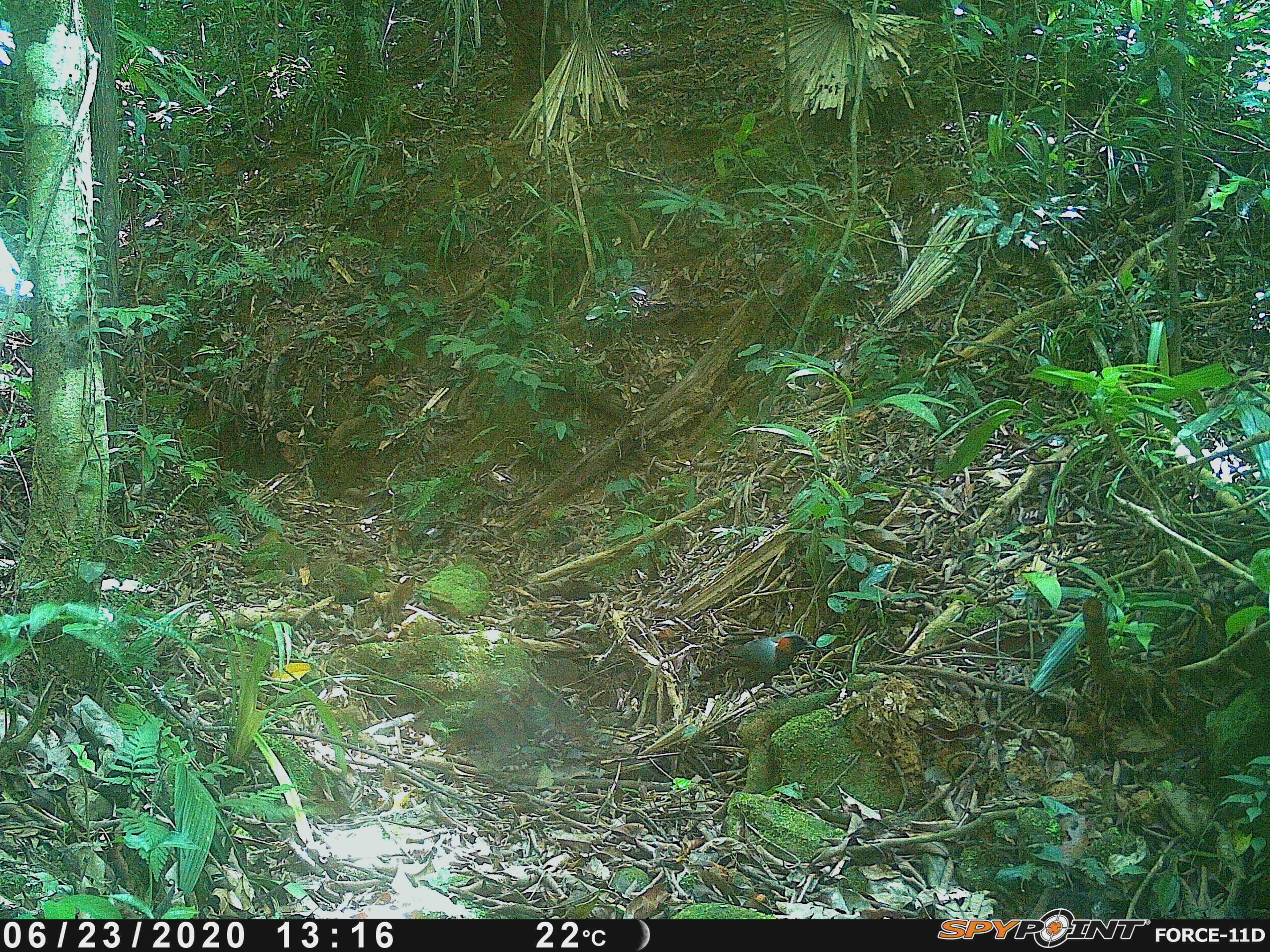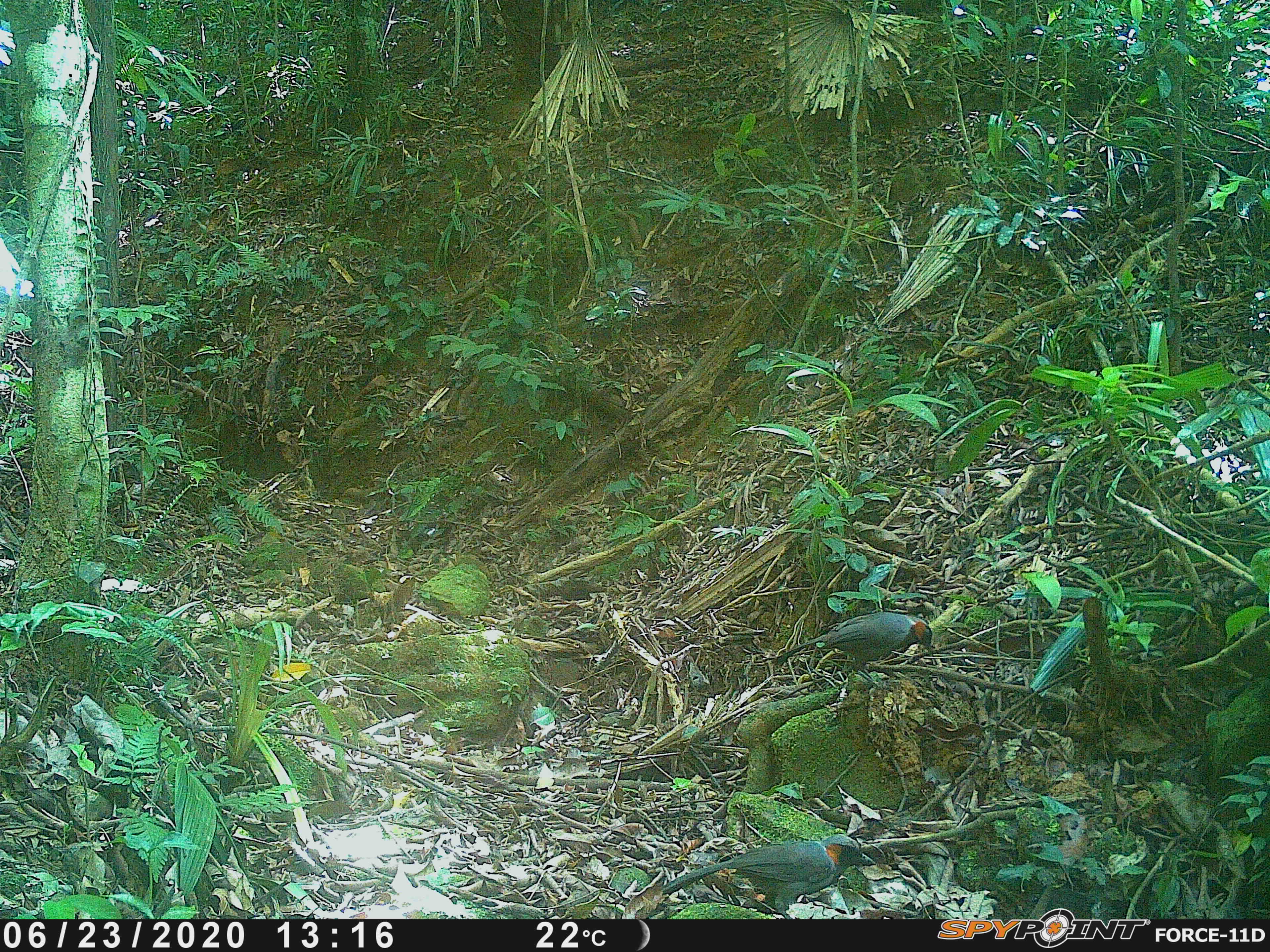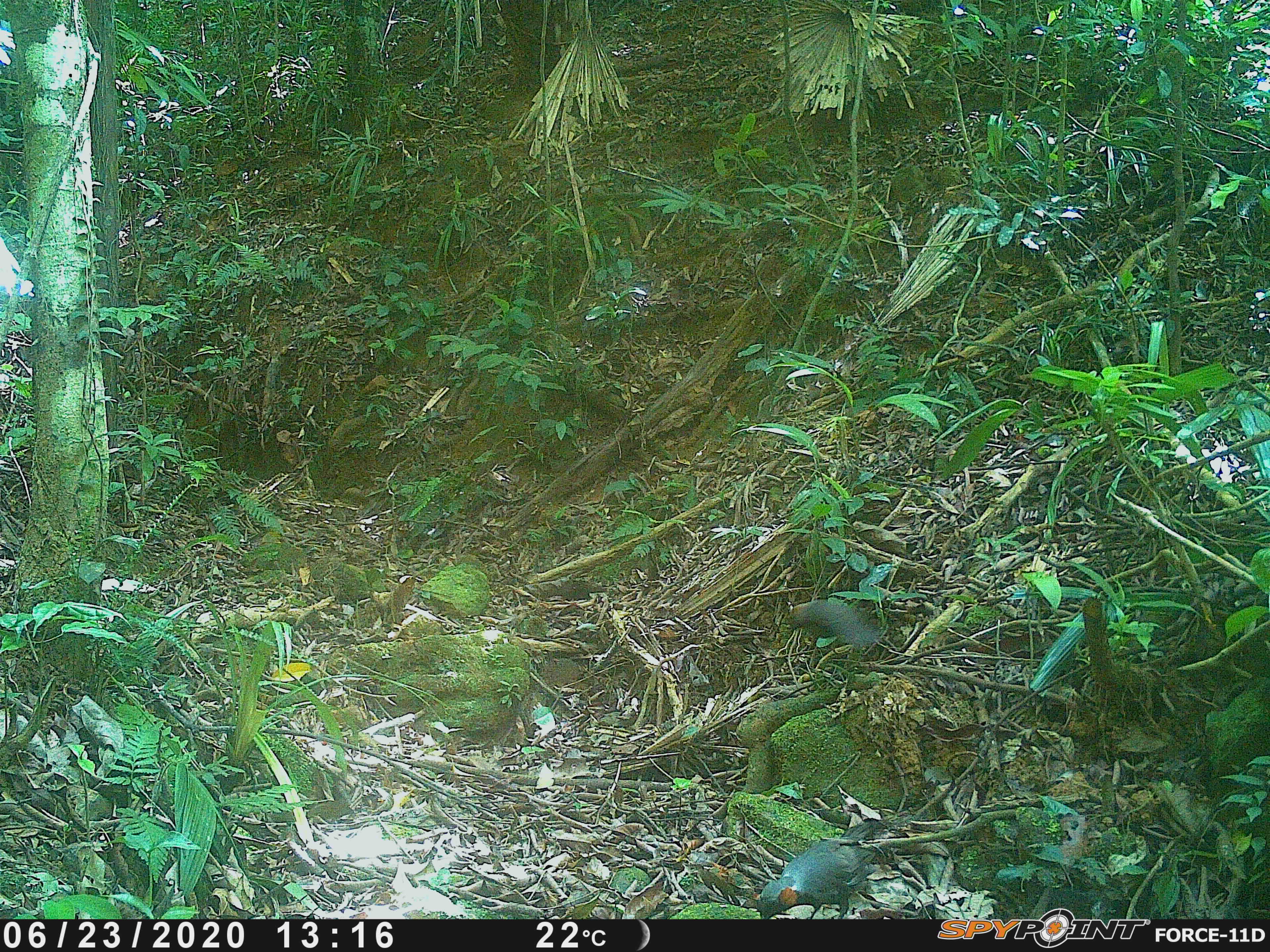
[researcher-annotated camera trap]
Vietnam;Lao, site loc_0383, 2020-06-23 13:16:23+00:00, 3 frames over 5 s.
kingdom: Animalia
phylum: Chordata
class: Aves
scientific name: Aves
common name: bird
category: unidentified bird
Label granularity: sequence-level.